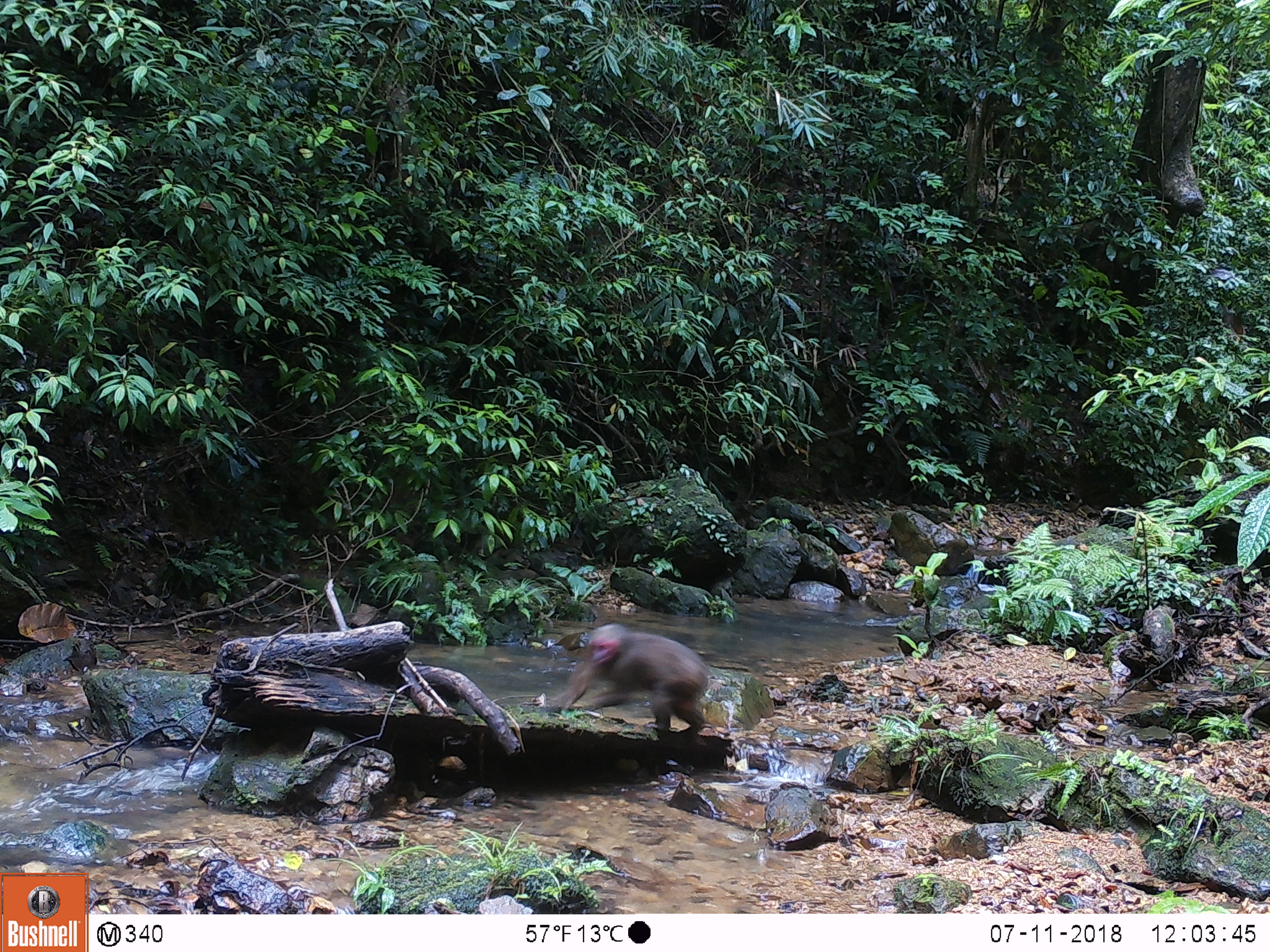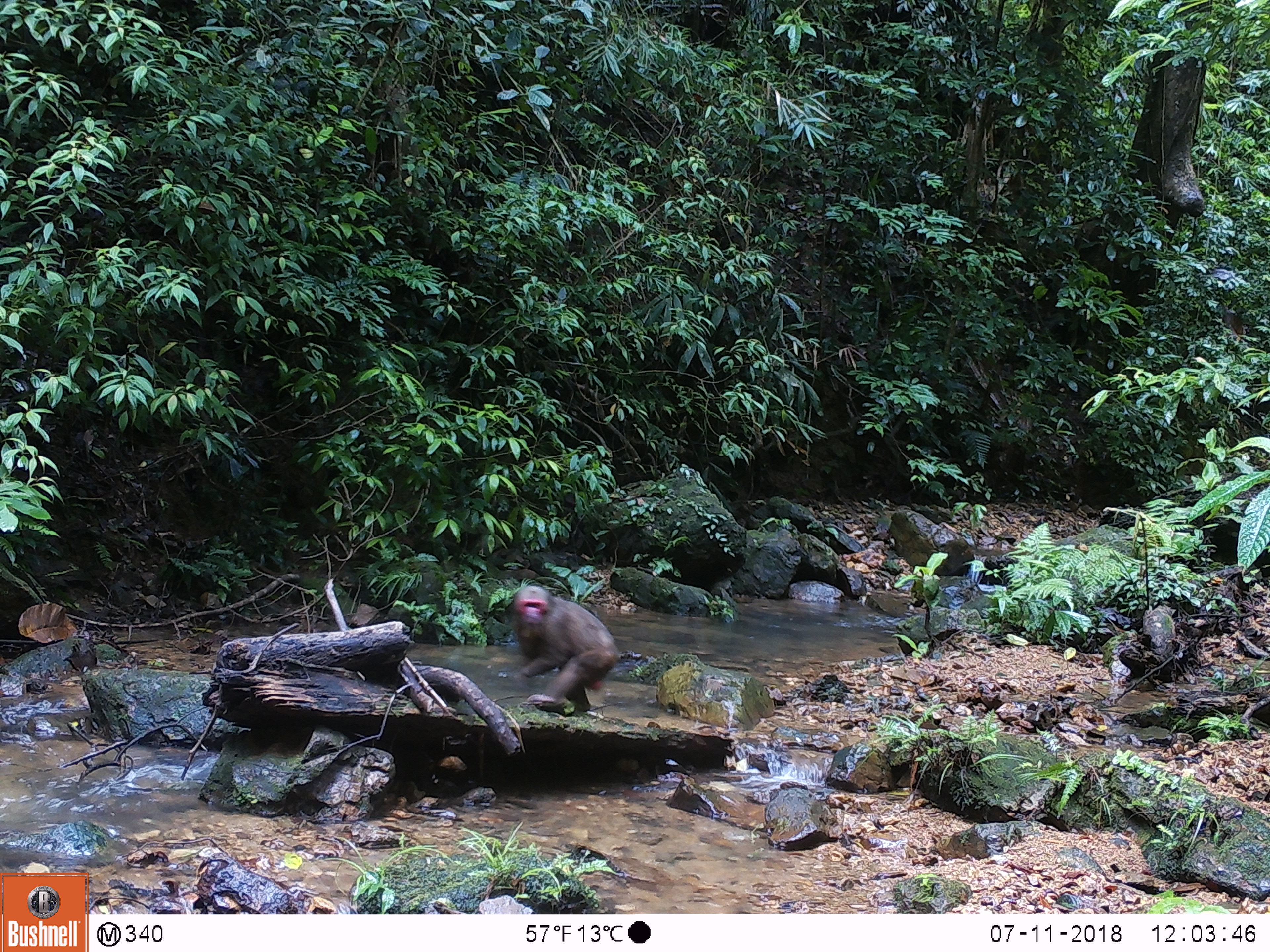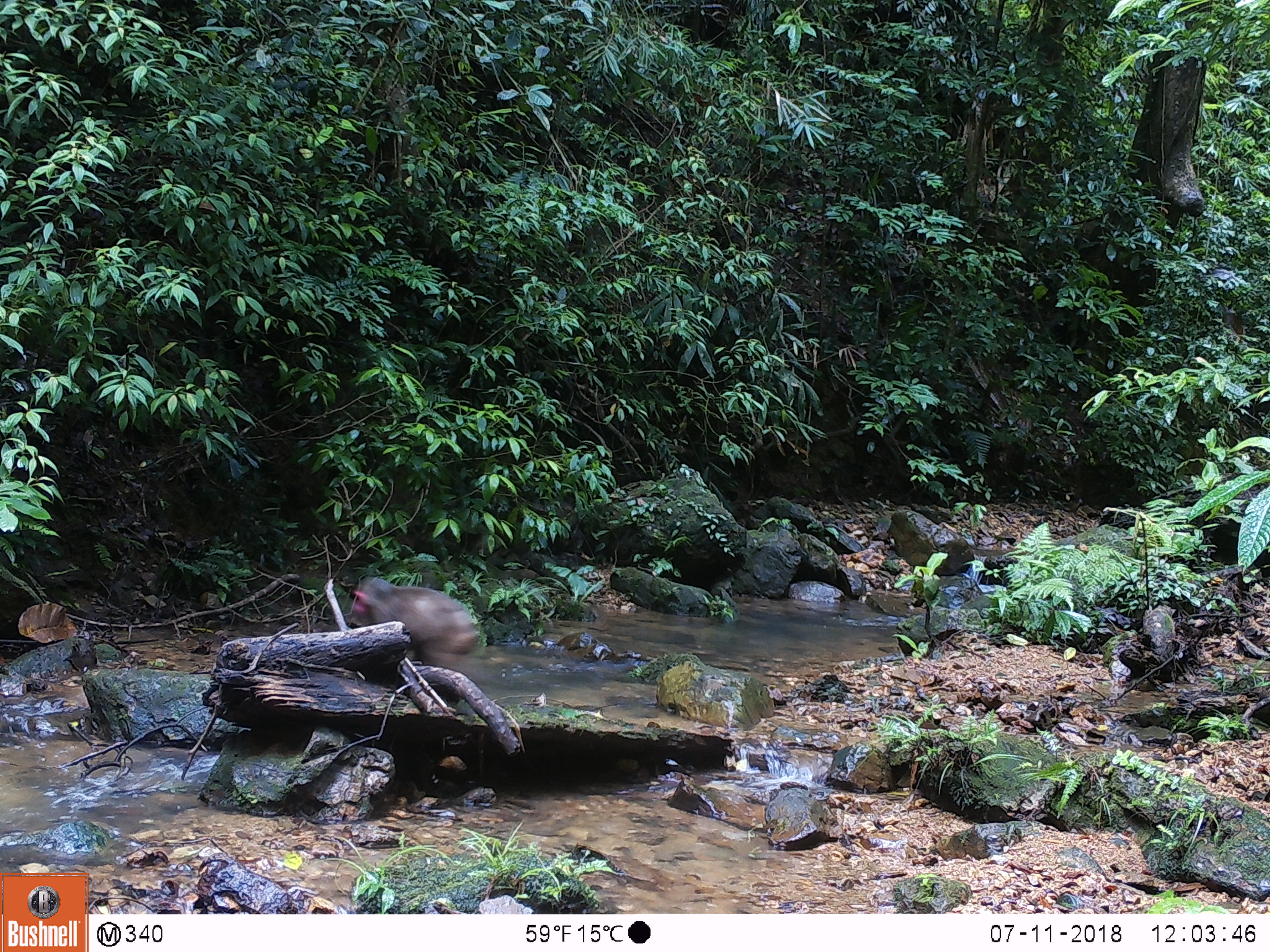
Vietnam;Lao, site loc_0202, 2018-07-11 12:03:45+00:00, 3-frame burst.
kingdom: Animalia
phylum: Chordata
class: Mammalia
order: Primates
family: Cercopithecidae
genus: Macaca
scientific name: Macaca arctoides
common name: stump-tailed macaque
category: stump tailed macaque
Stump tailed macaque (stump-tailed macaque) (Macaca arctoides). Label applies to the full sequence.